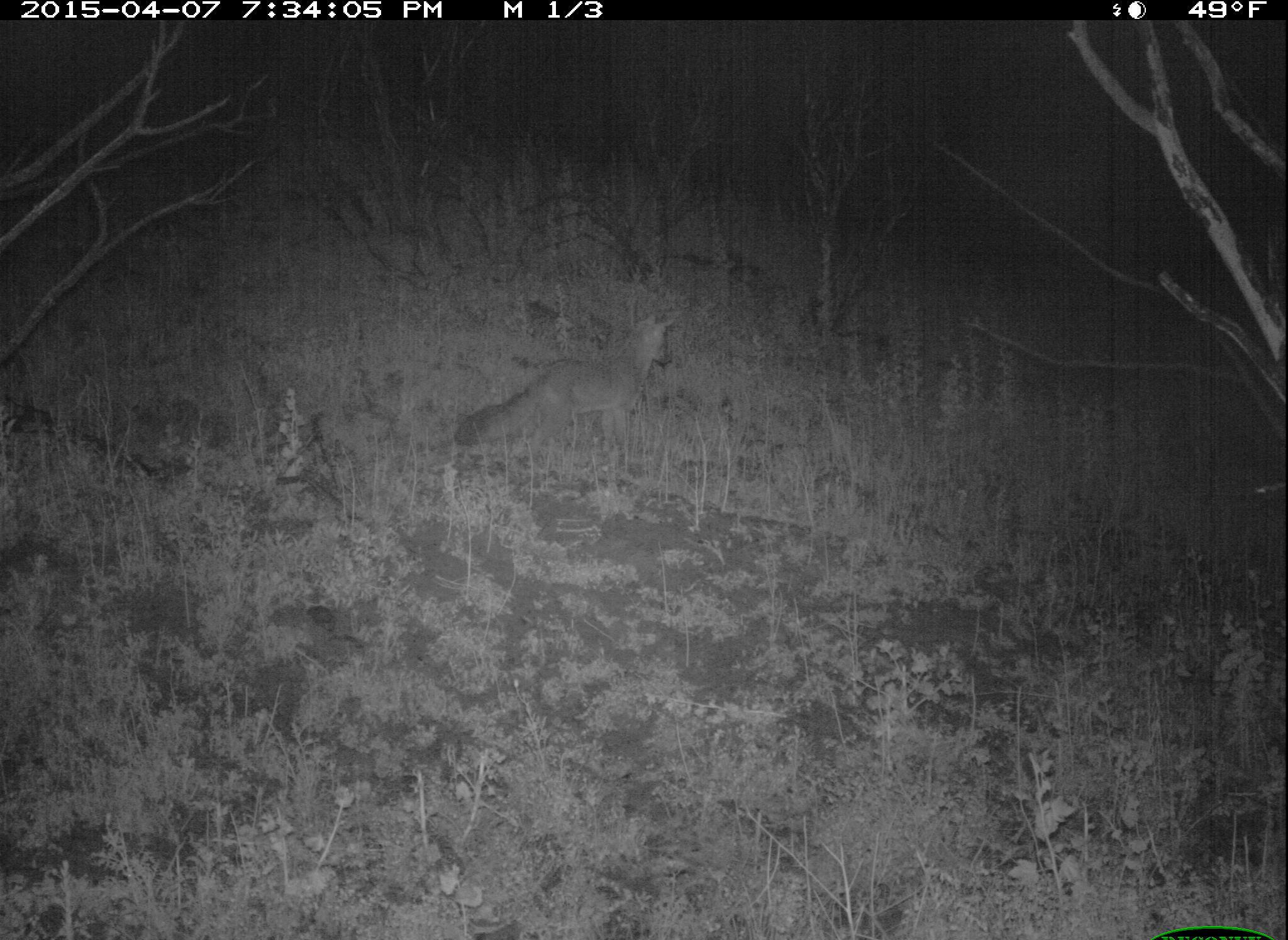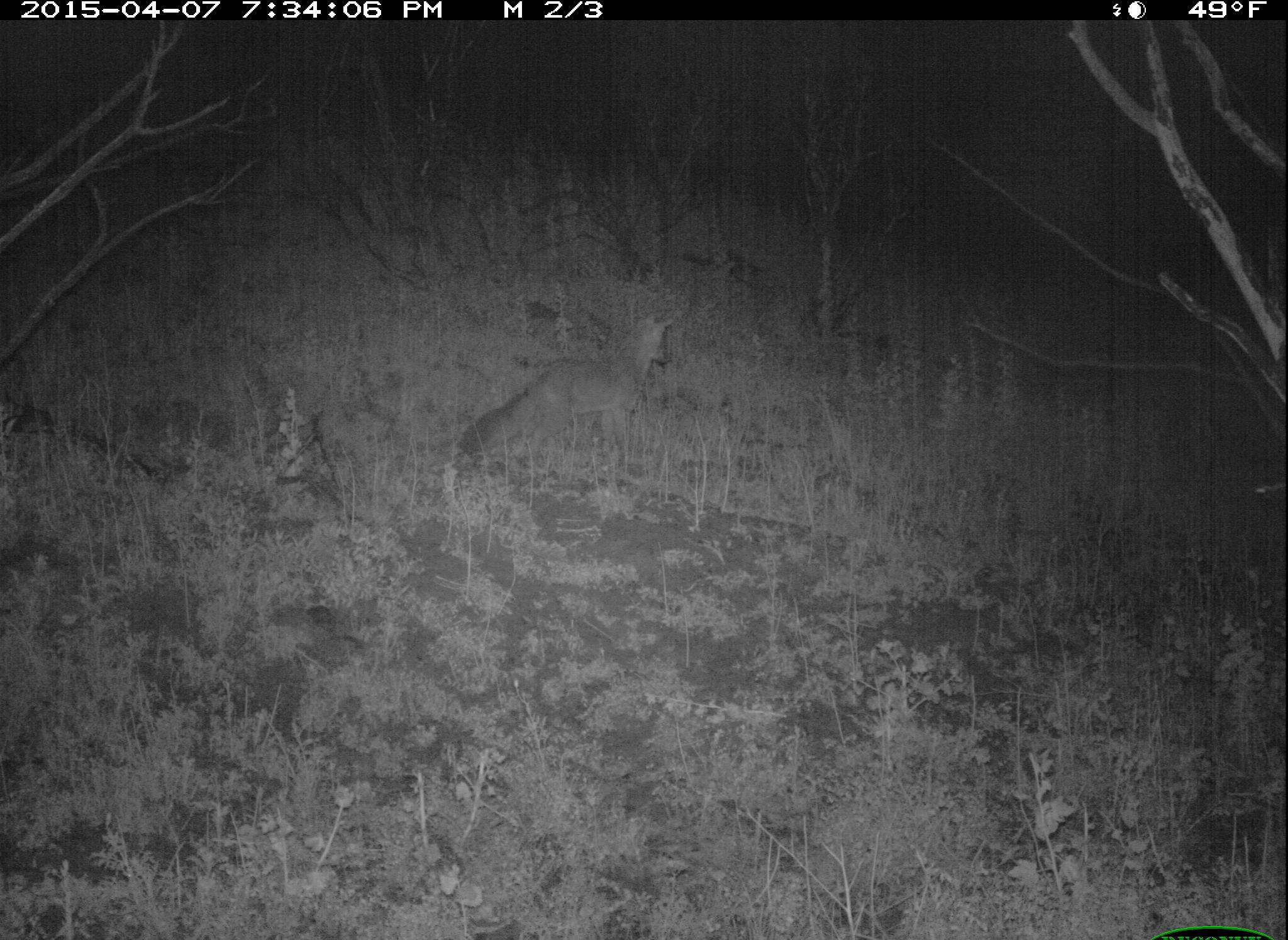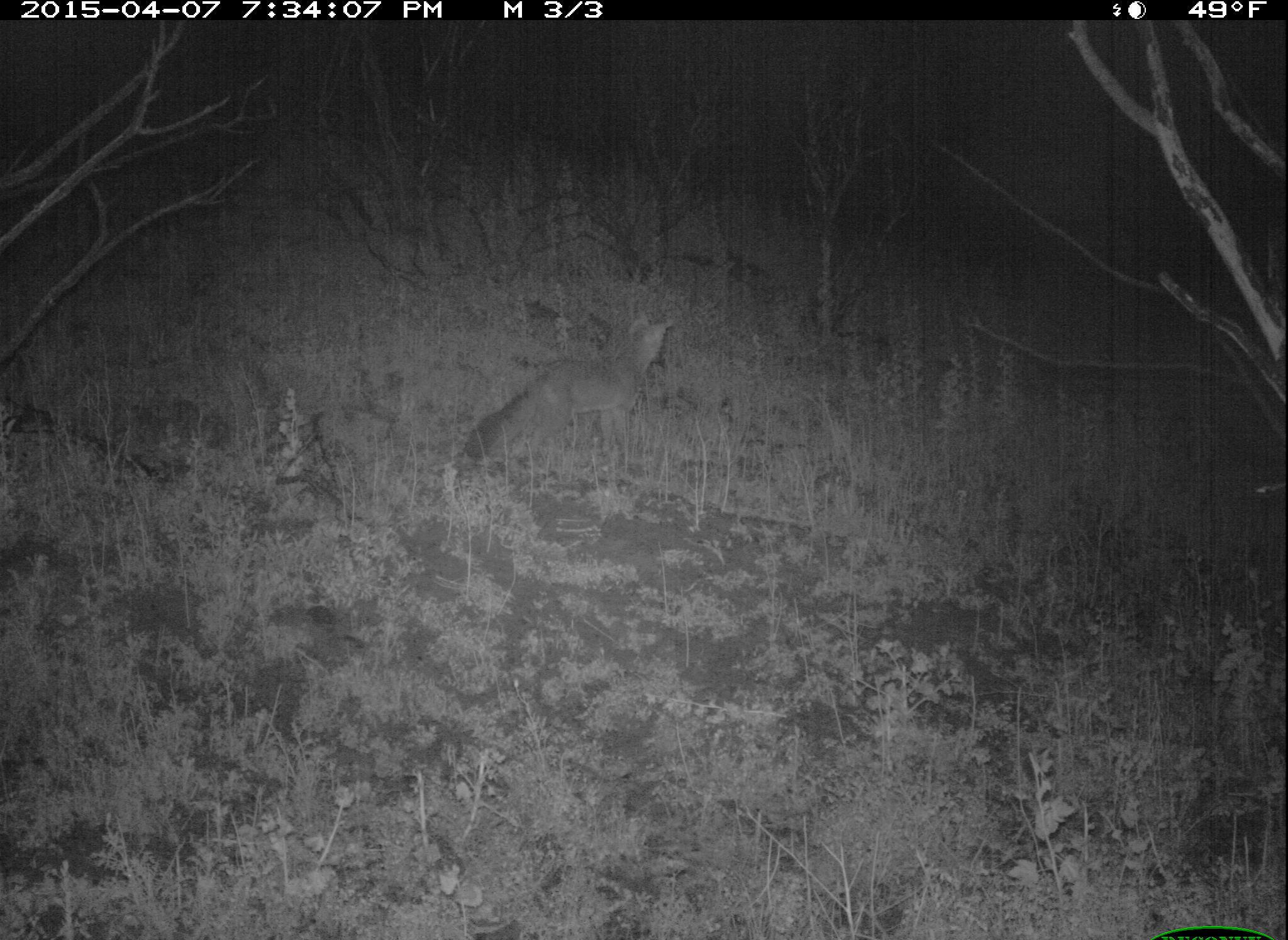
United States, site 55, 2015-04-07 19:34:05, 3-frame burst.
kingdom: Animalia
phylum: Chordata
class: Mammalia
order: Carnivora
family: Canidae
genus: Urocyon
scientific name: Urocyon cinereoargenteus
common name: gray fox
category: fox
Fox (gray fox) (Urocyon cinereoargenteus).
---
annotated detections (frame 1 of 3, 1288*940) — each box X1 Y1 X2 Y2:
fox: 454 308 682 451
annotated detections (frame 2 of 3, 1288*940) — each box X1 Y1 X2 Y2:
fox: 455 307 675 476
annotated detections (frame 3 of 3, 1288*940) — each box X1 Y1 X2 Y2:
fox: 463 307 678 462